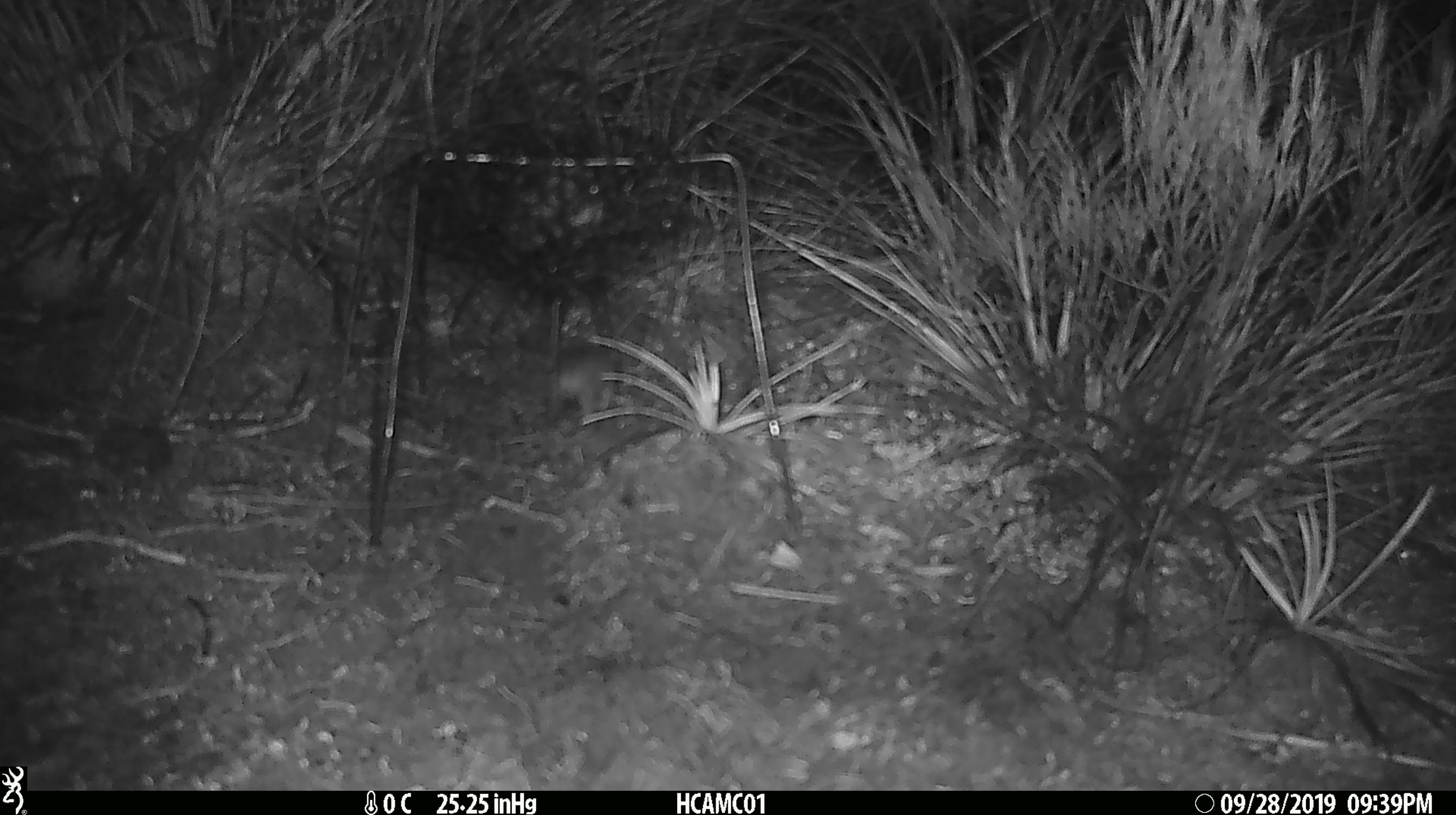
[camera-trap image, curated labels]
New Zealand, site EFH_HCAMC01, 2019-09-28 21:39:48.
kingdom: Animalia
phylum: Chordata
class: Mammalia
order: Rodentia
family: Muridae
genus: Mus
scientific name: Mus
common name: mouse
Mouse (Mus).